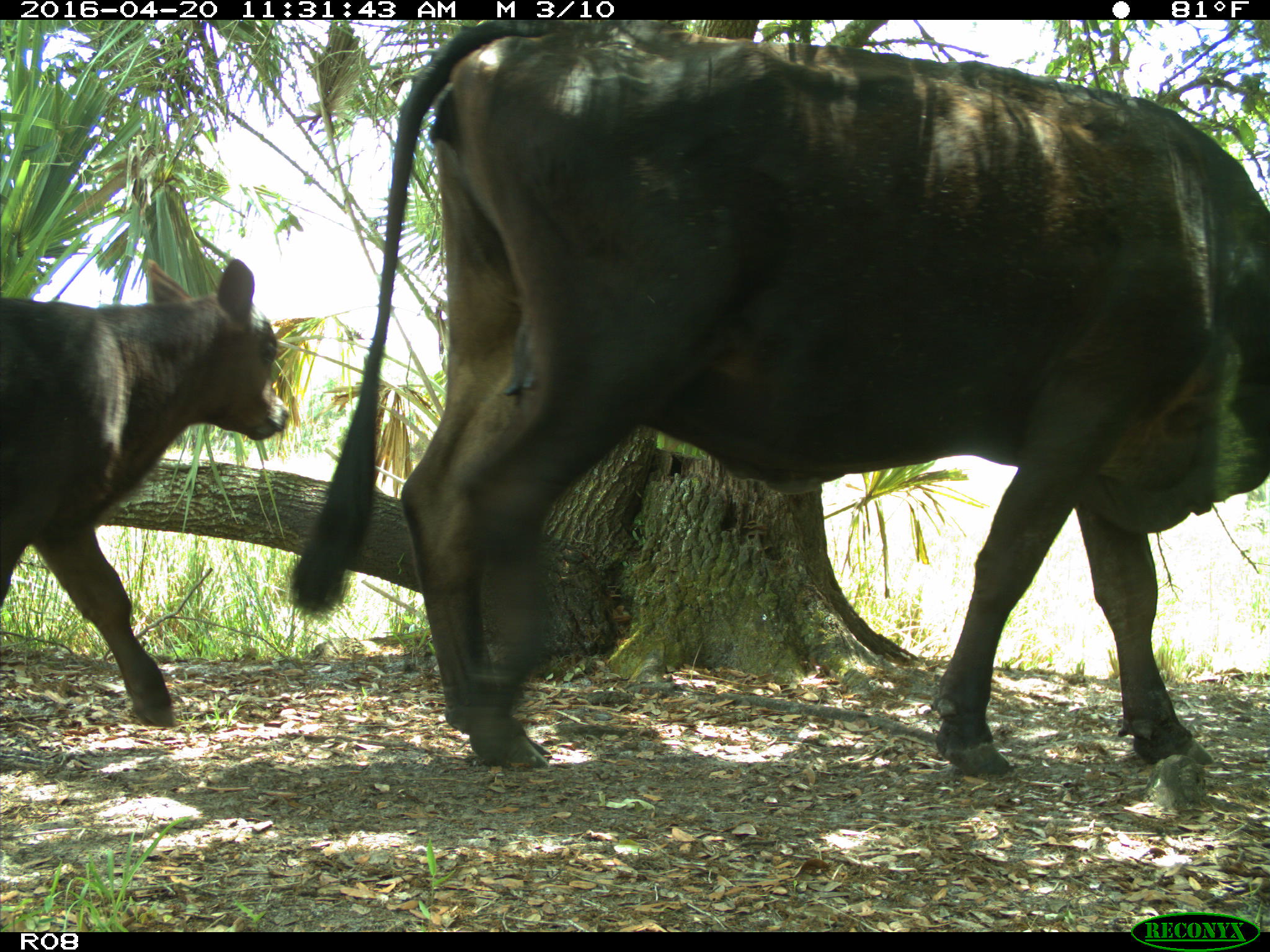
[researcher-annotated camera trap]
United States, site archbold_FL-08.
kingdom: Animalia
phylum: Chordata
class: Mammalia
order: Artiodactyla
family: Bovidae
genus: Bos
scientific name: Bos taurus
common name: domestic cow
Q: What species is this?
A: Bos taurus (domestic cow).